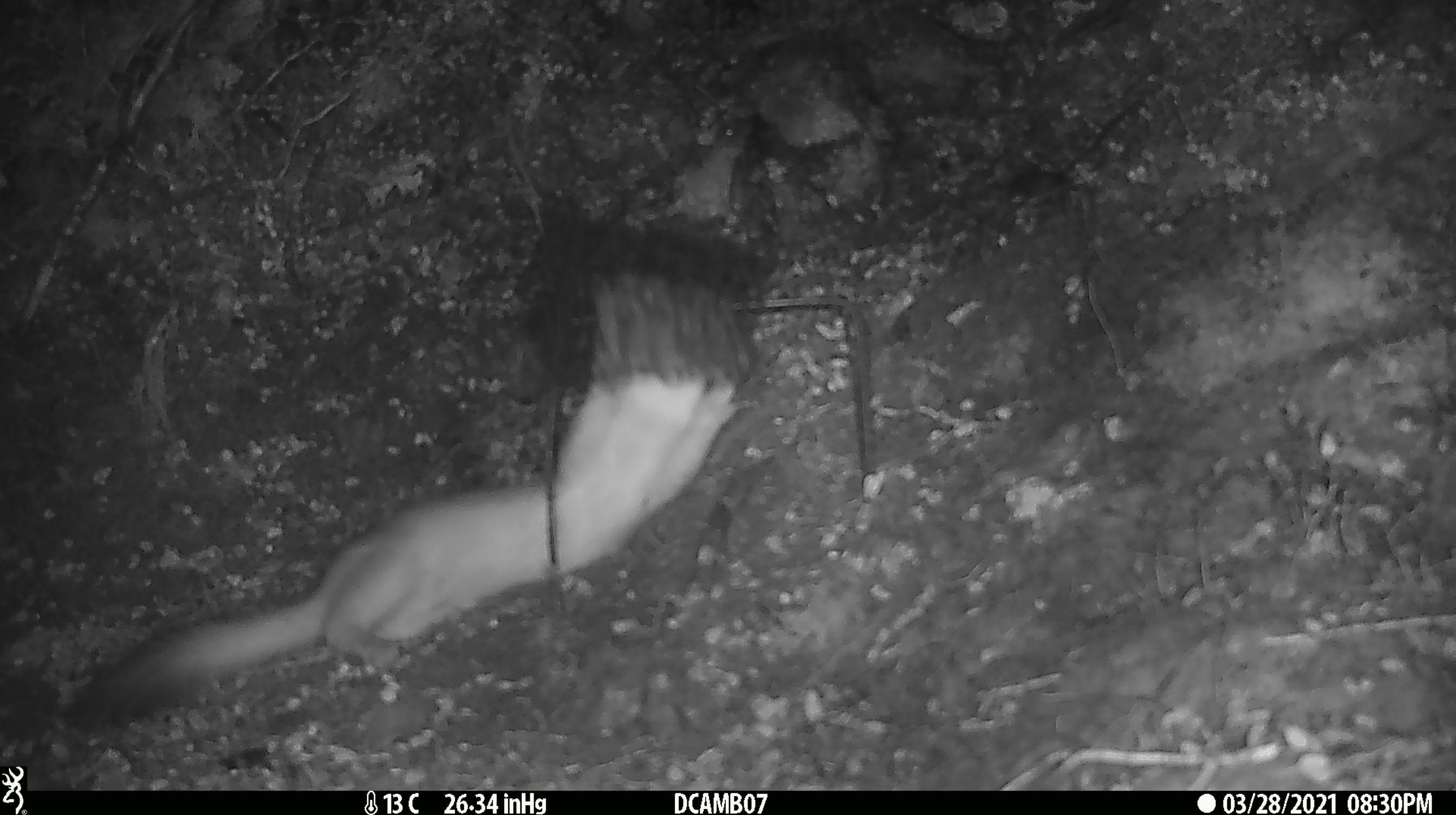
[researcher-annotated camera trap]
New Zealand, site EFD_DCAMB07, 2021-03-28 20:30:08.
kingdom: Animalia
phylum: Chordata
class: Mammalia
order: Carnivora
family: Mustelidae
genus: Mustela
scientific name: Mustela erminea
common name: stoat